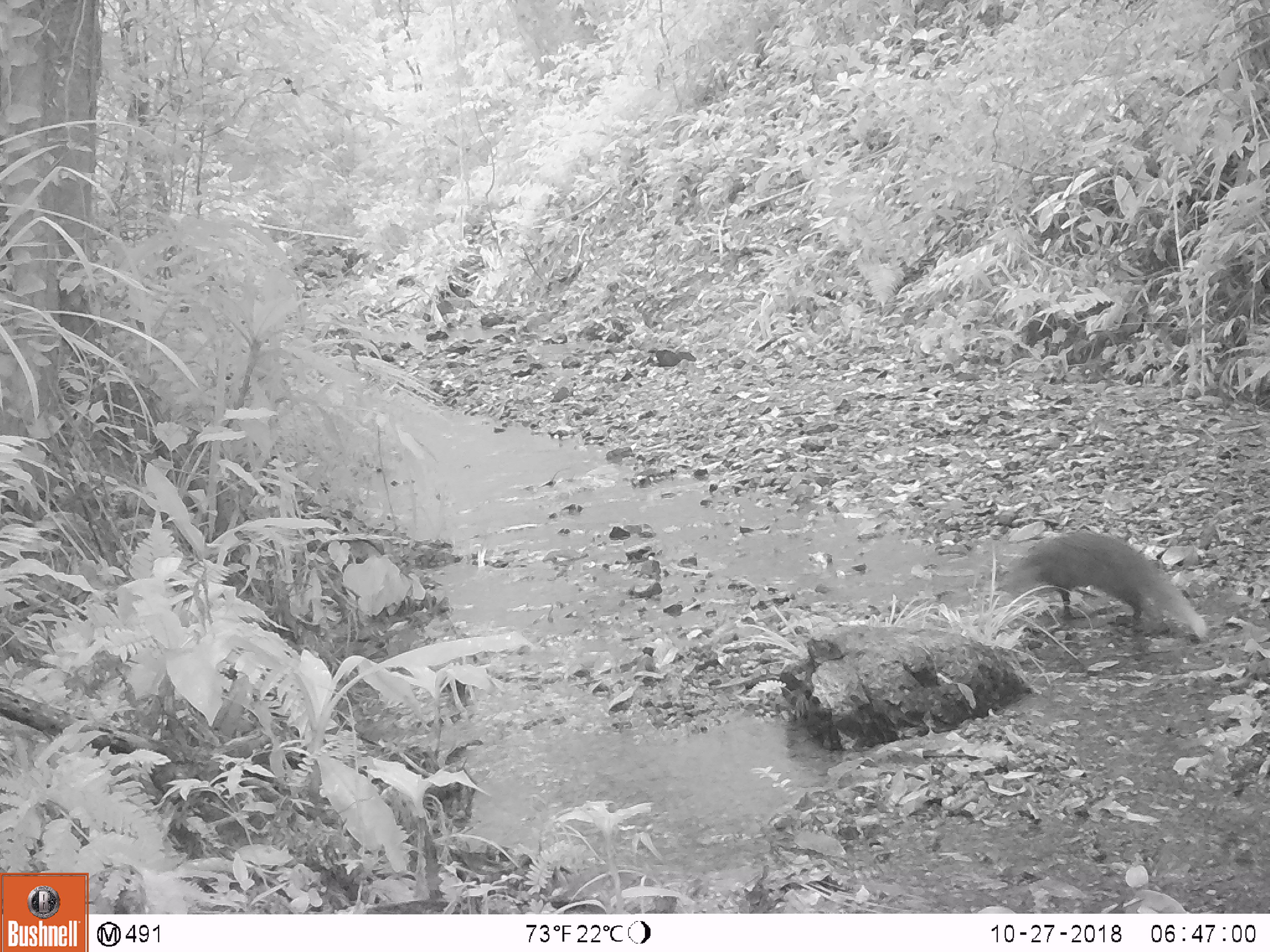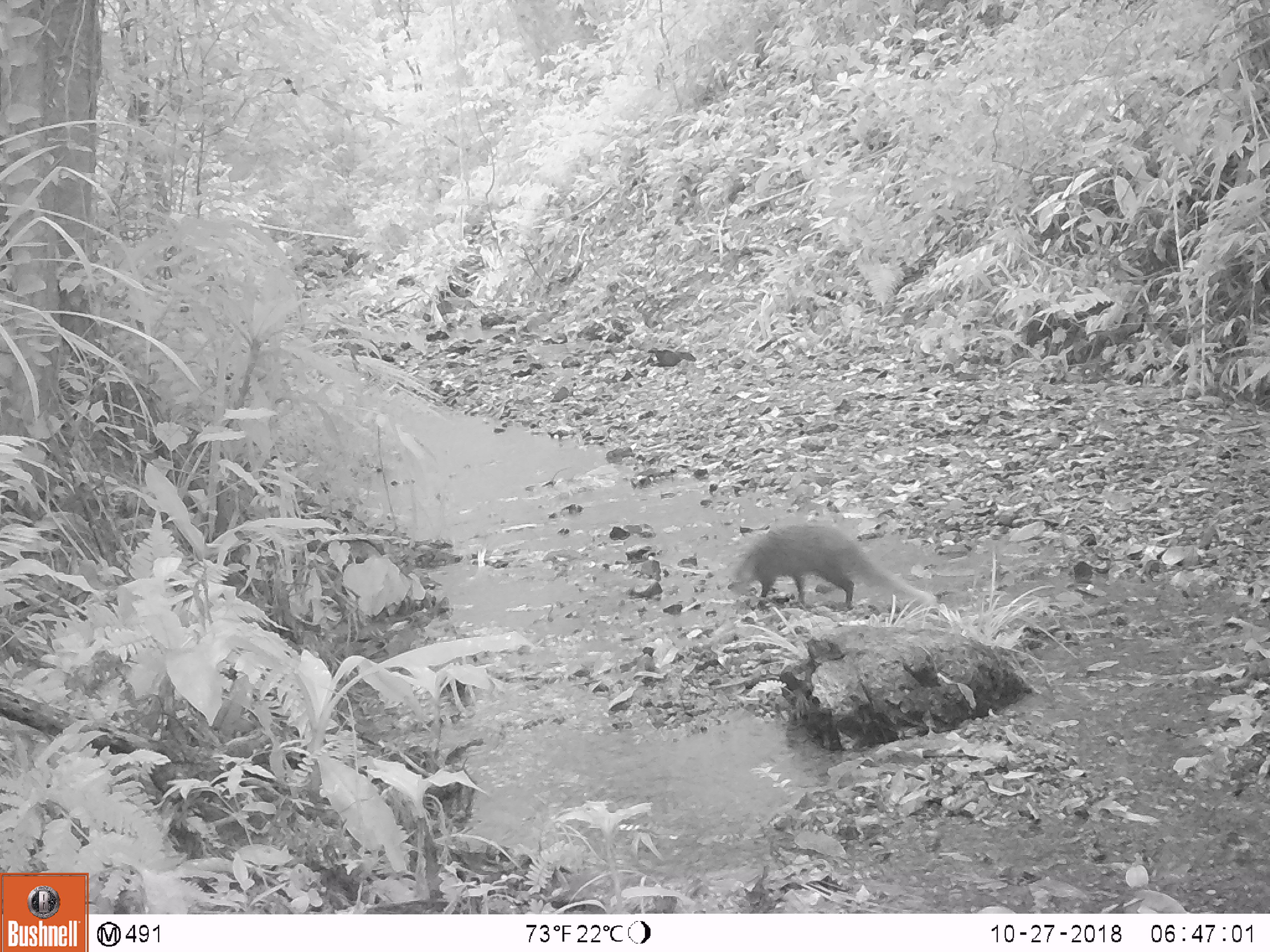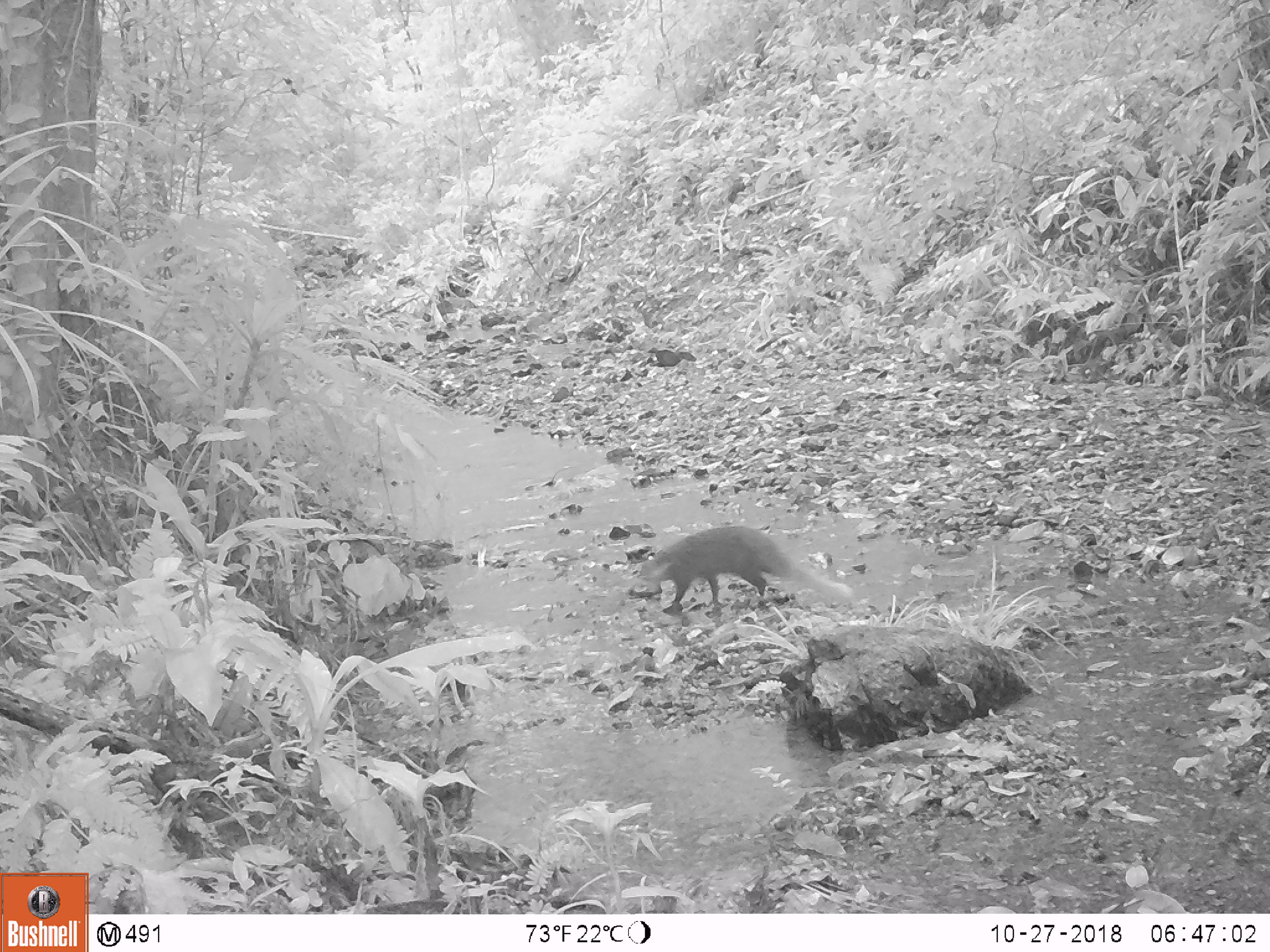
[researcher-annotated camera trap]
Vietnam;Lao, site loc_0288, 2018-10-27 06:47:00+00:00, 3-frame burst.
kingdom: Animalia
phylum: Chordata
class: Mammalia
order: Carnivora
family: Herpestidae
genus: Urva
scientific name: Urva urva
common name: crab-eating mongoose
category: crab eating mongoose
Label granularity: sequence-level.